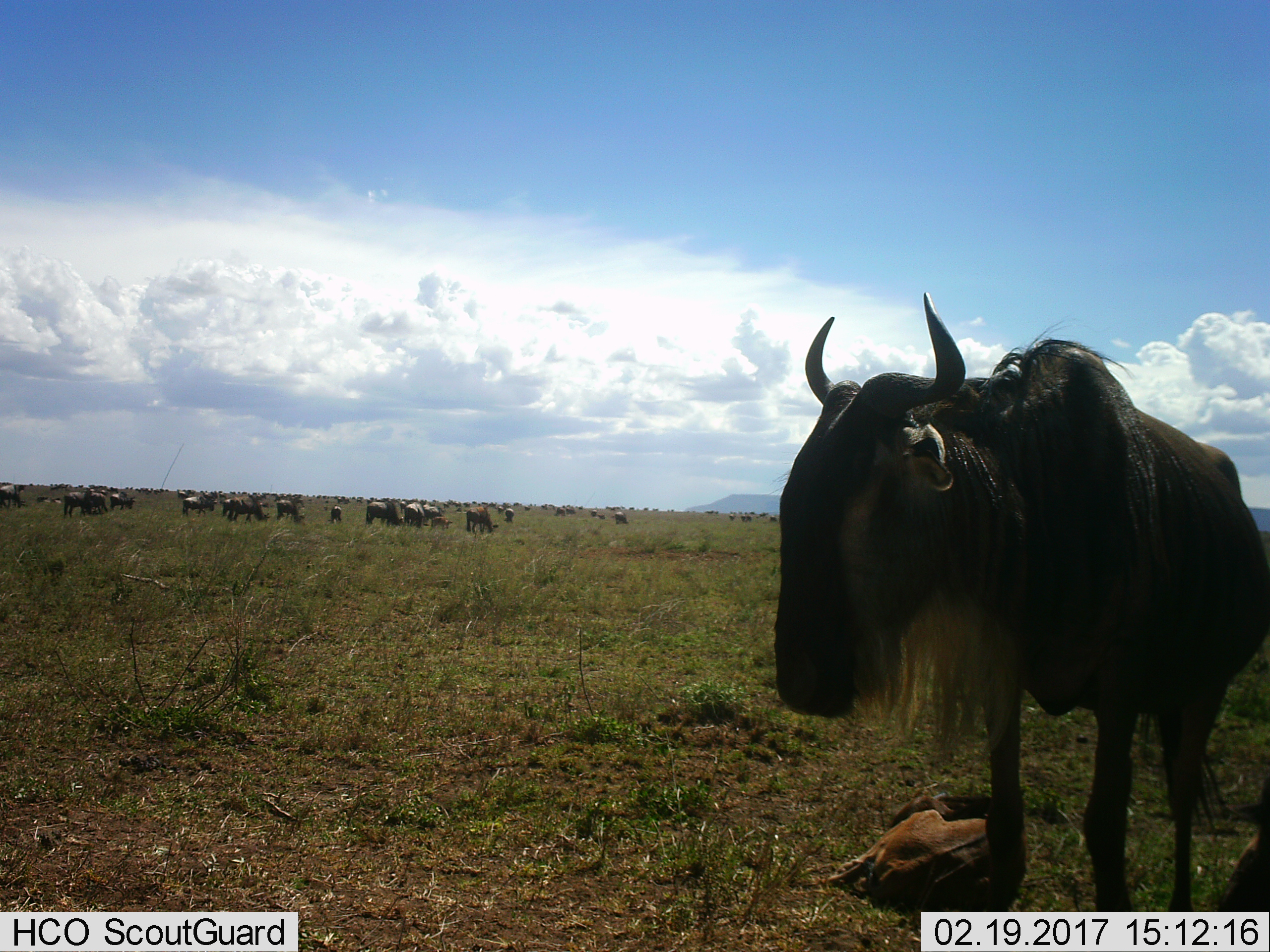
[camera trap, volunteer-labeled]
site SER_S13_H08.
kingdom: Animalia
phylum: Chordata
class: Mammalia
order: Artiodactyla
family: Bovidae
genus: Connochaetes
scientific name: Connochaetes taurinus taurinus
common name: blue wildebeest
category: wildebeestblue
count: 11-50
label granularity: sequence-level